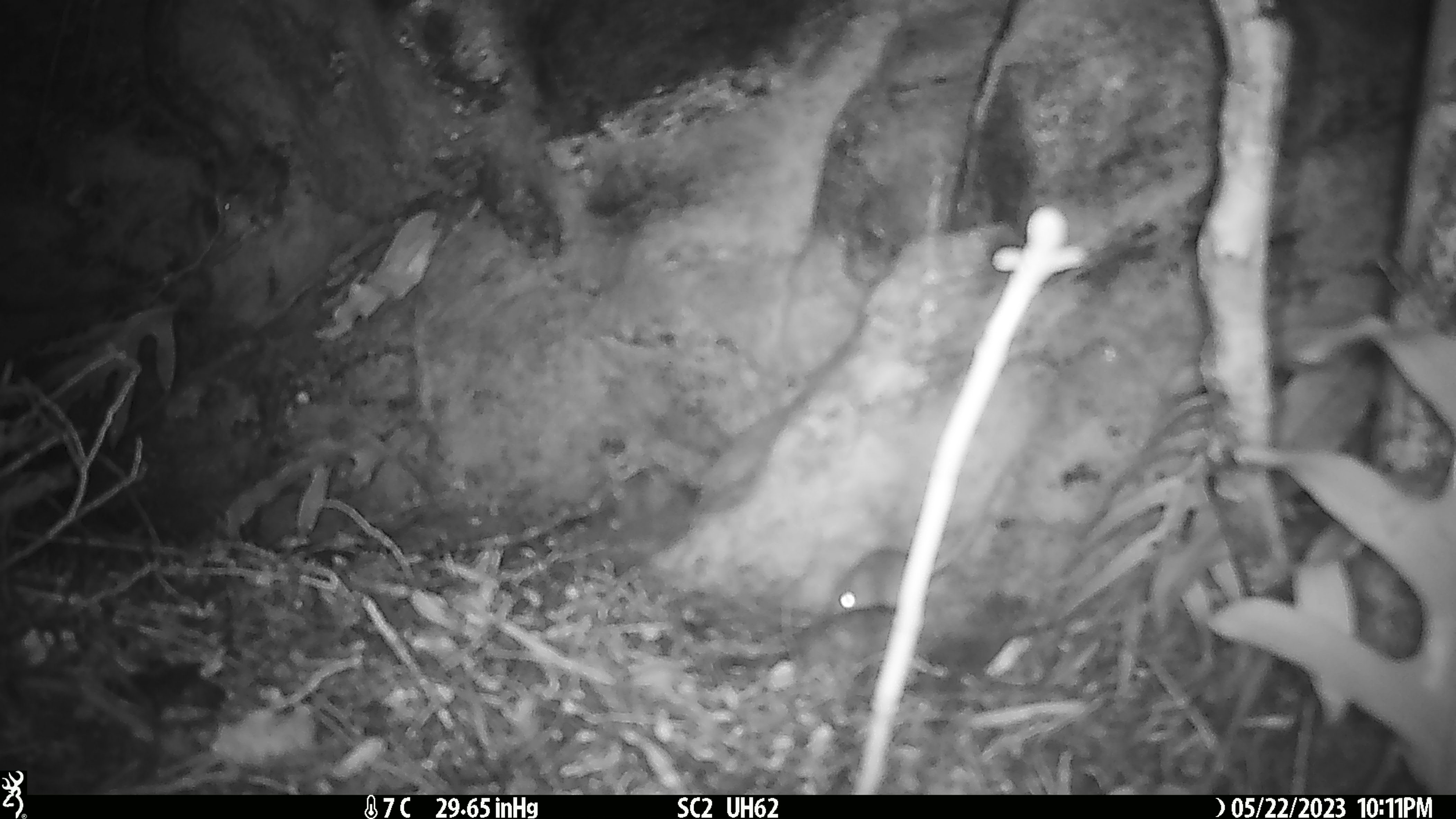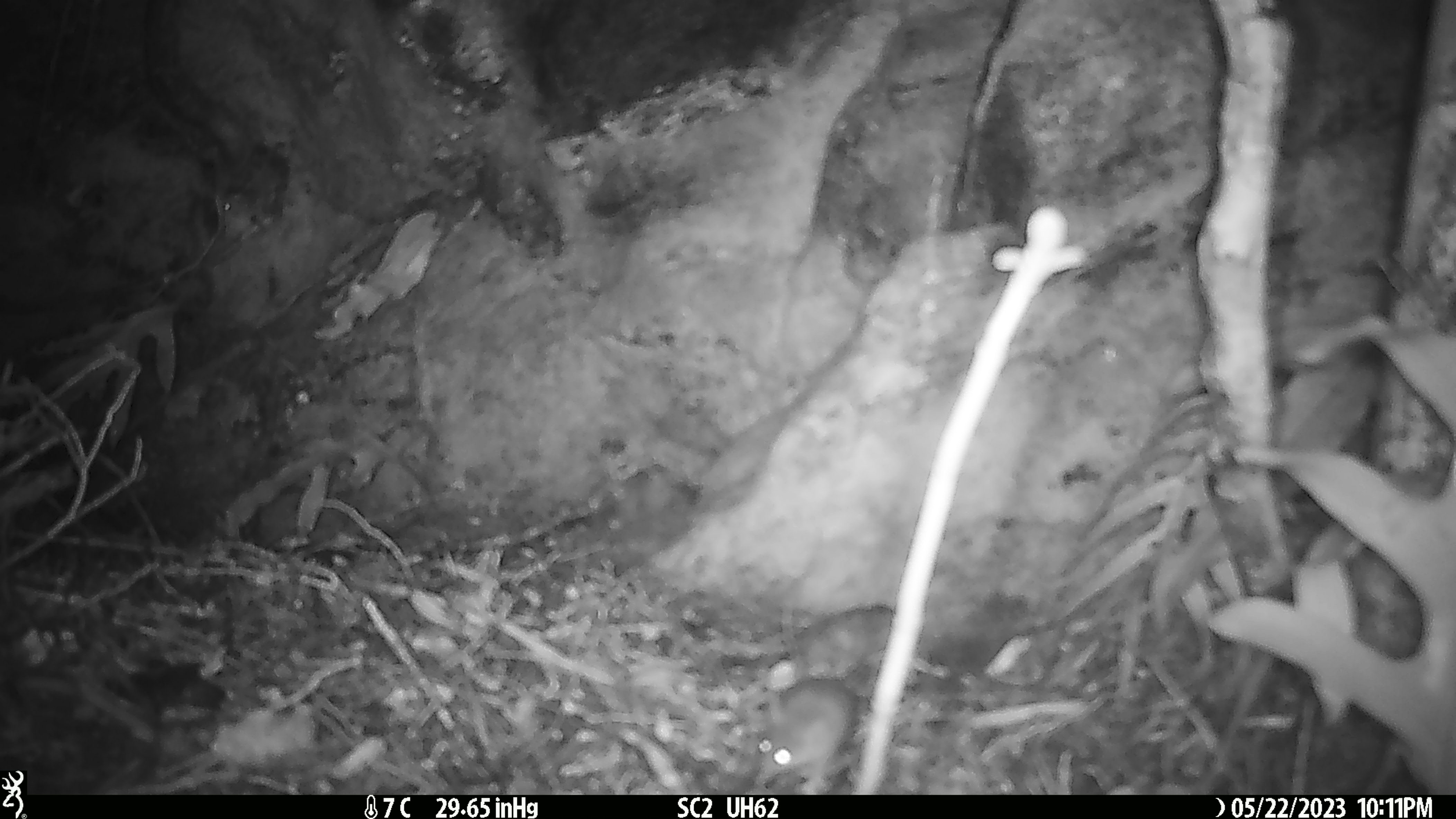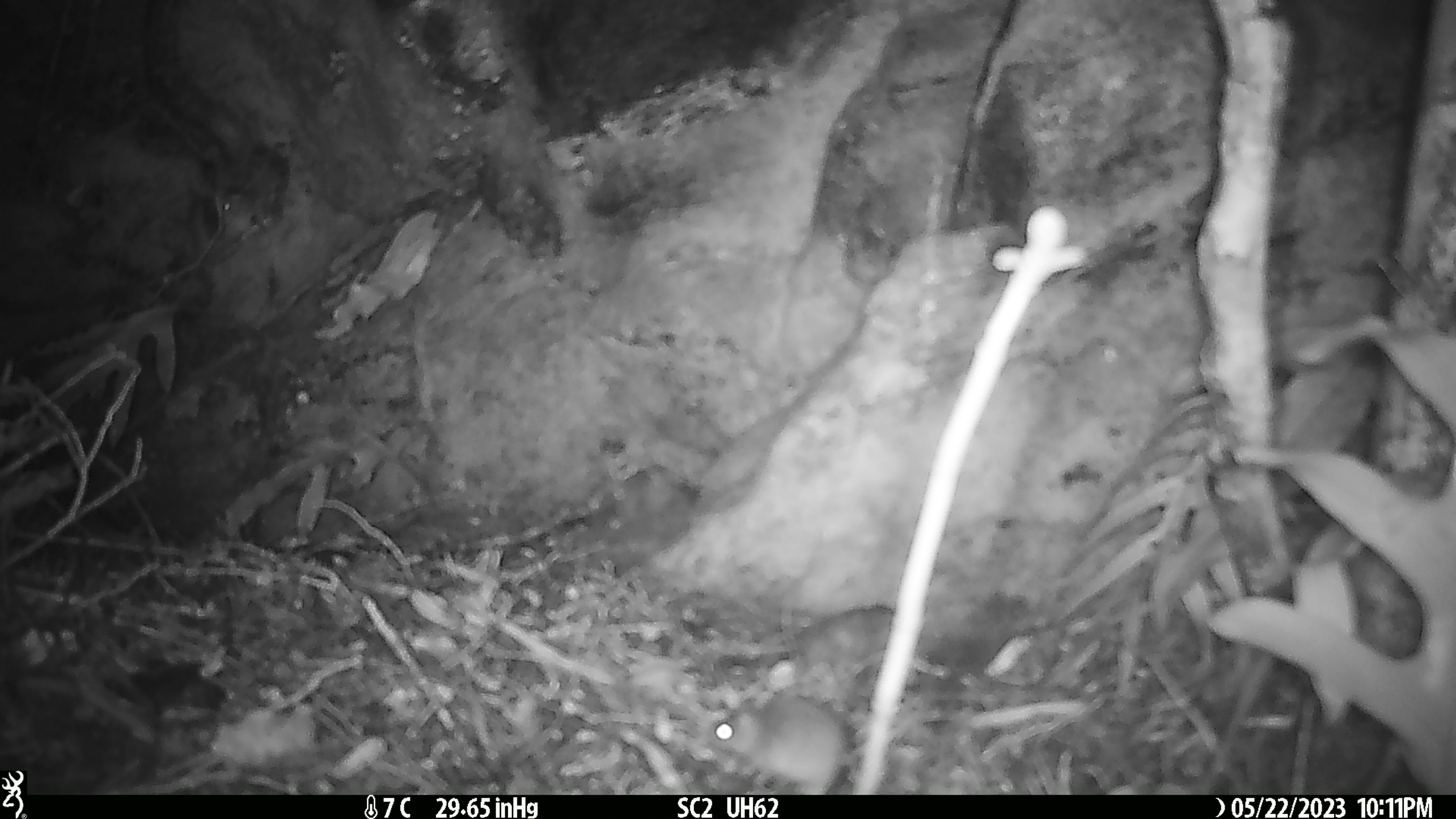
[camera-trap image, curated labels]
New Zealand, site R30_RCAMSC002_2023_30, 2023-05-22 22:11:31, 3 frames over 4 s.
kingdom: Animalia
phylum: Chordata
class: Mammalia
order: Rodentia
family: Muridae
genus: Mus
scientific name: Mus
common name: mouse